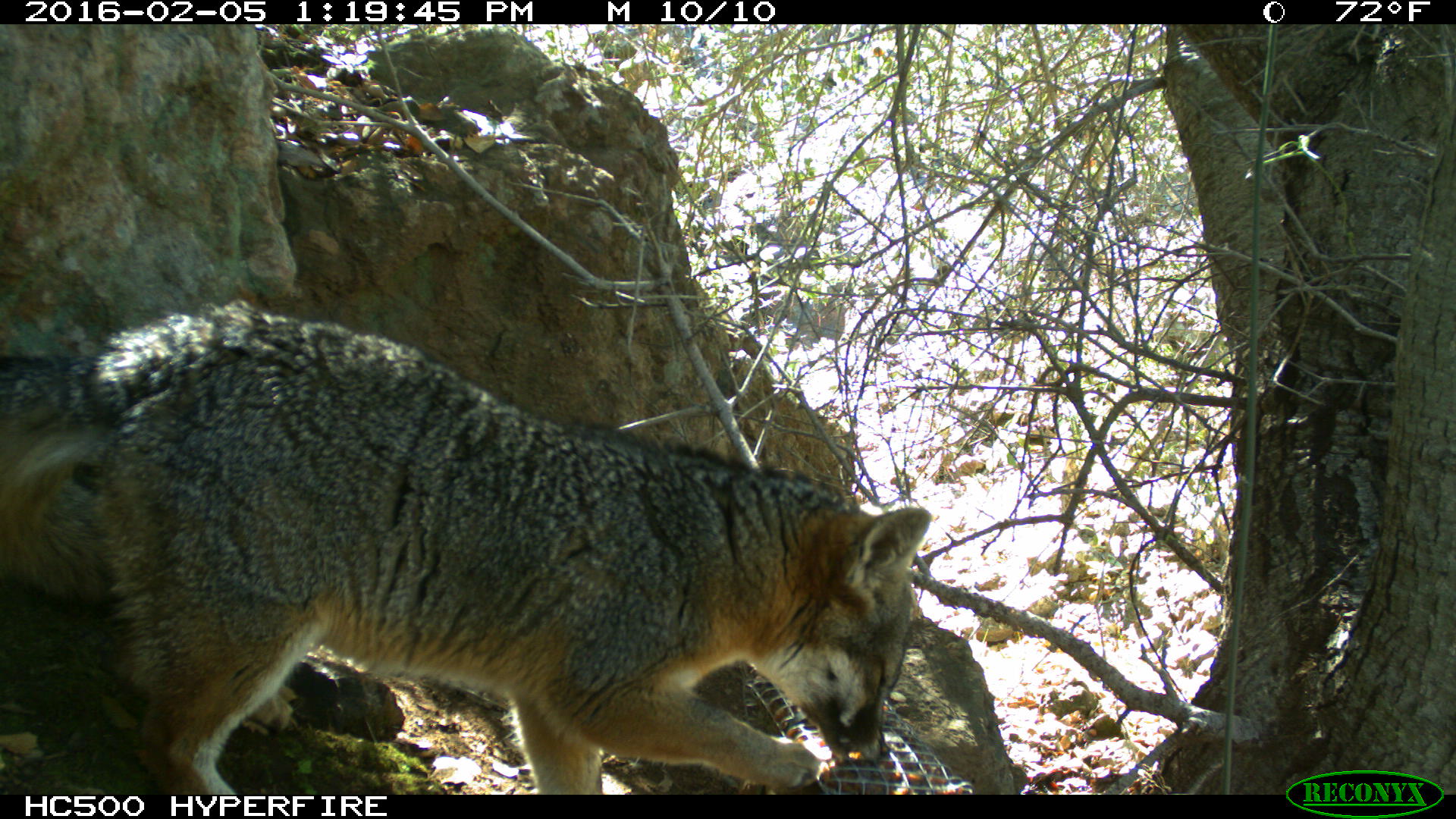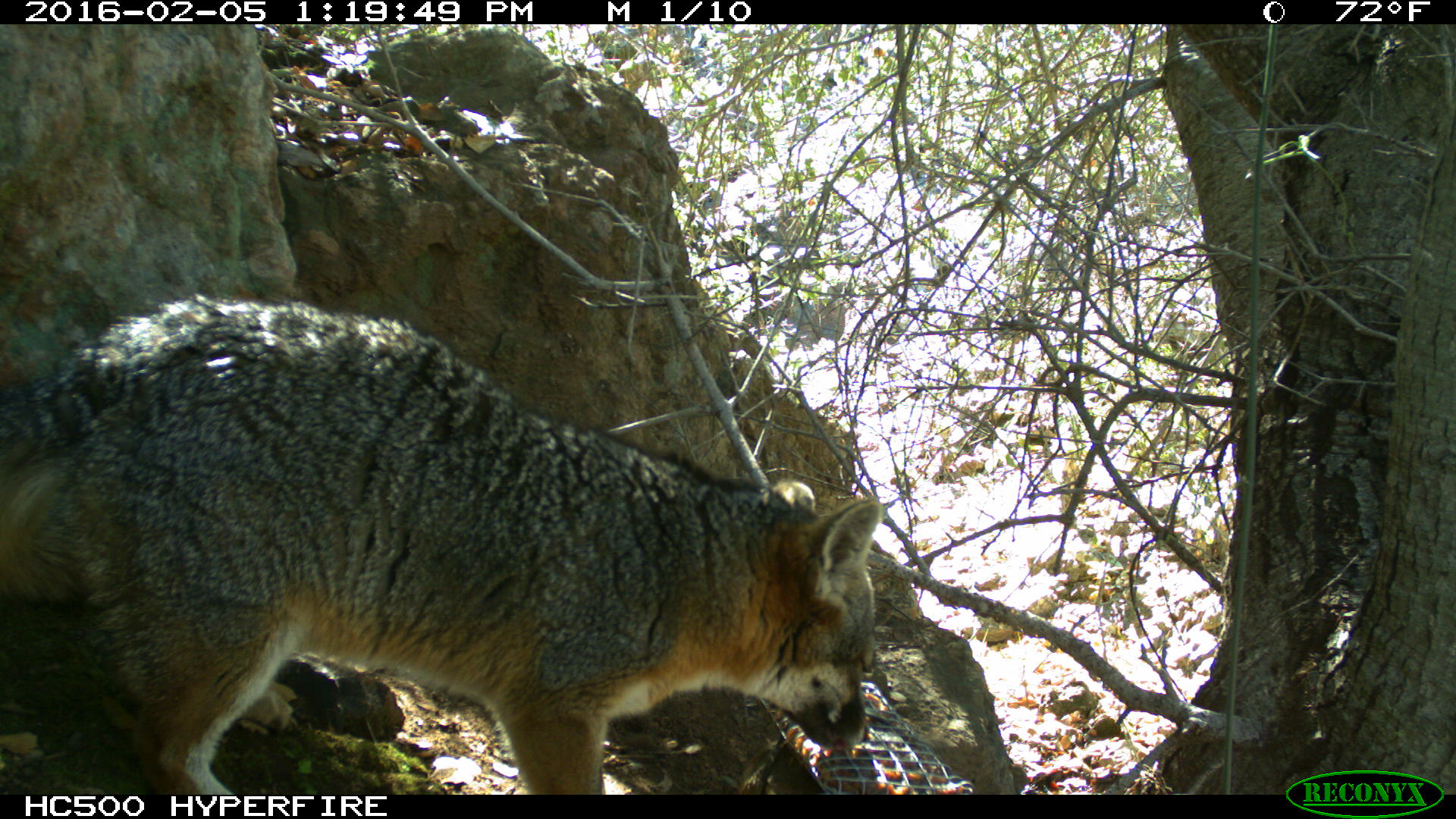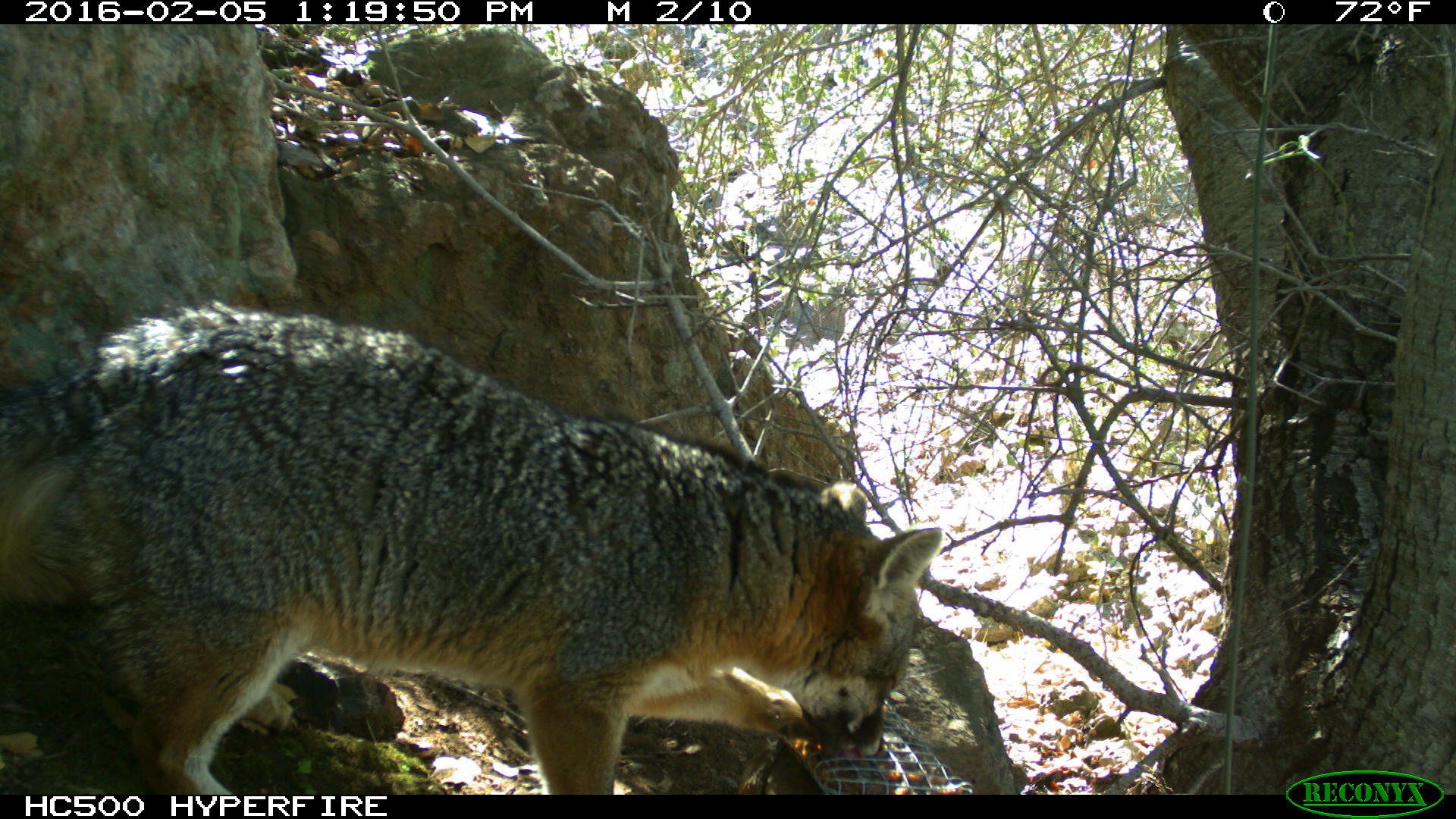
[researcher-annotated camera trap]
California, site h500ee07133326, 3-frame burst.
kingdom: Animalia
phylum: Chordata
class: Mammalia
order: Carnivora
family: Canidae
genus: Urocyon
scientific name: Urocyon littoralis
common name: island fox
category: fox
Fox (island fox) (Urocyon littoralis).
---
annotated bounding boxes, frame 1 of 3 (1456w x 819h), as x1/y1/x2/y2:
fox: 0/297/932/794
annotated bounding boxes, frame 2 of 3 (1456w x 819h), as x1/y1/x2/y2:
fox: 0/293/886/794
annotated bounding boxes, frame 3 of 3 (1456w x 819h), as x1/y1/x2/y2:
fox: 0/297/943/794